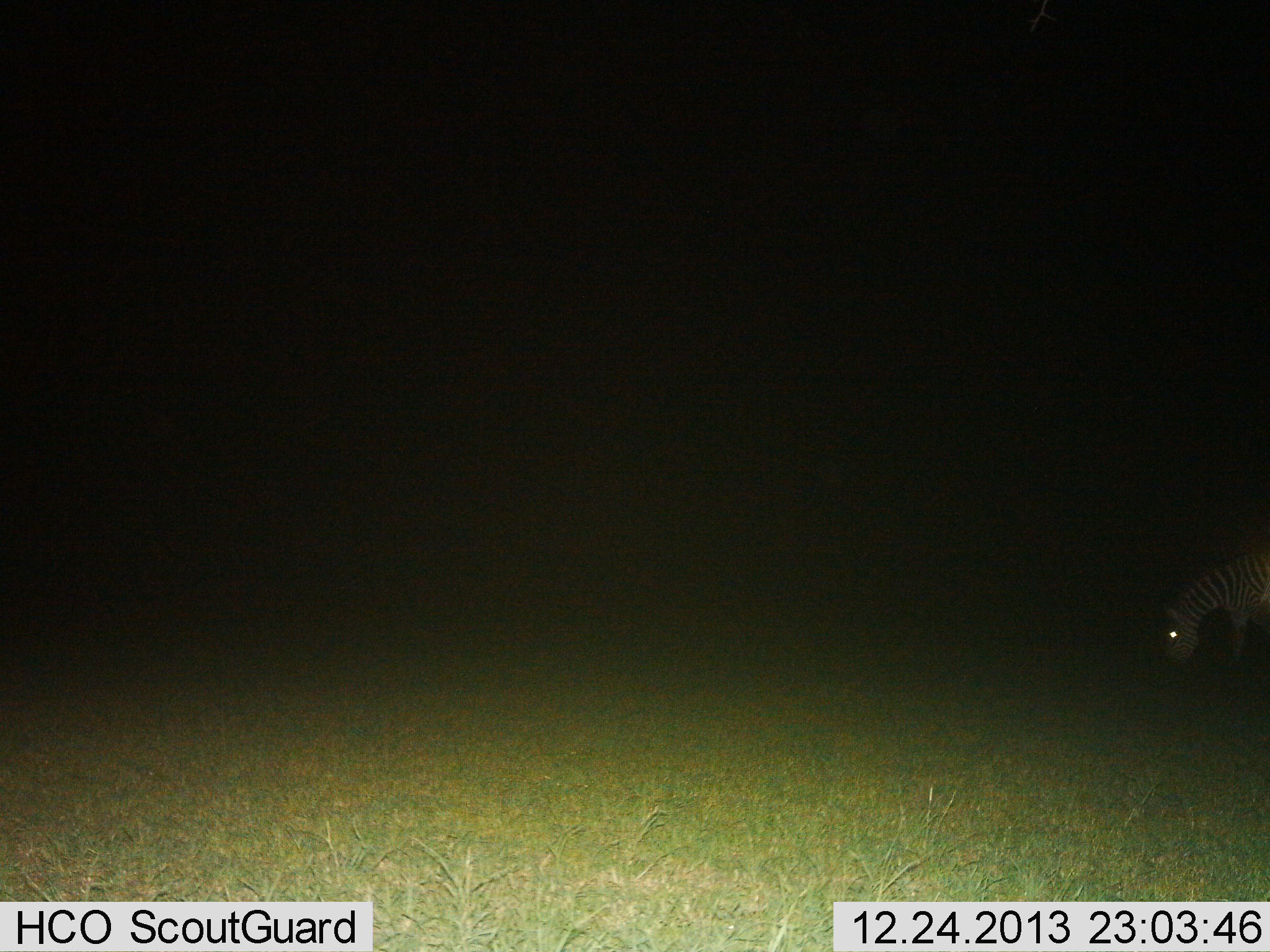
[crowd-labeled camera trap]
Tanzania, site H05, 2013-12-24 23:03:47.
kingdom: Animalia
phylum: Chordata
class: Mammalia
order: Perissodactyla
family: Equidae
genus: Equus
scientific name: Equus quagga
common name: plains zebra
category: zebra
Zebra (plains zebra) (Equus quagga), count 1. Behavior (volunteer vote fractions): standing 11%, resting 2%, moving 2%, interacting 0%. Young present (vote fraction): 0%. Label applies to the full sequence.